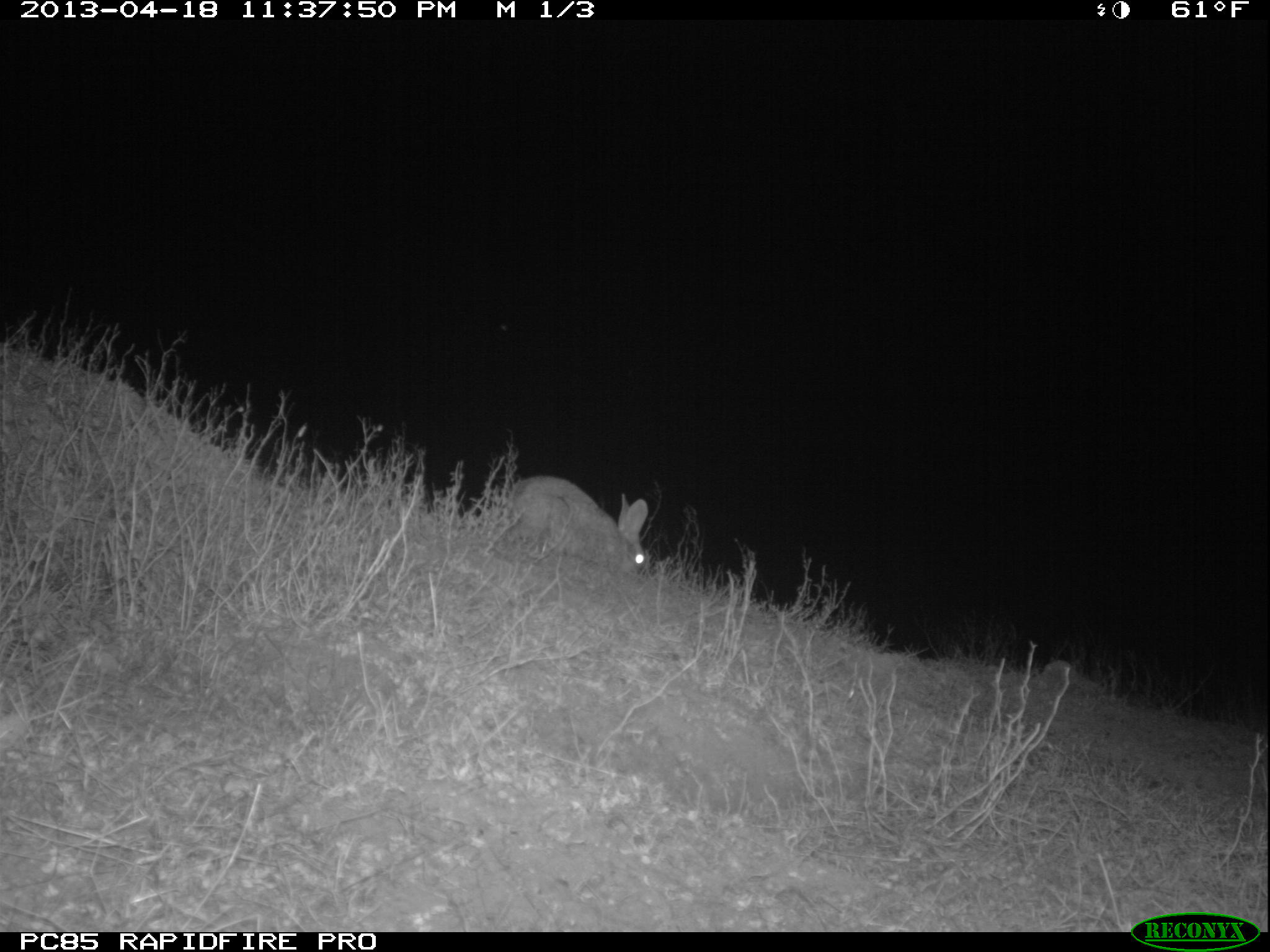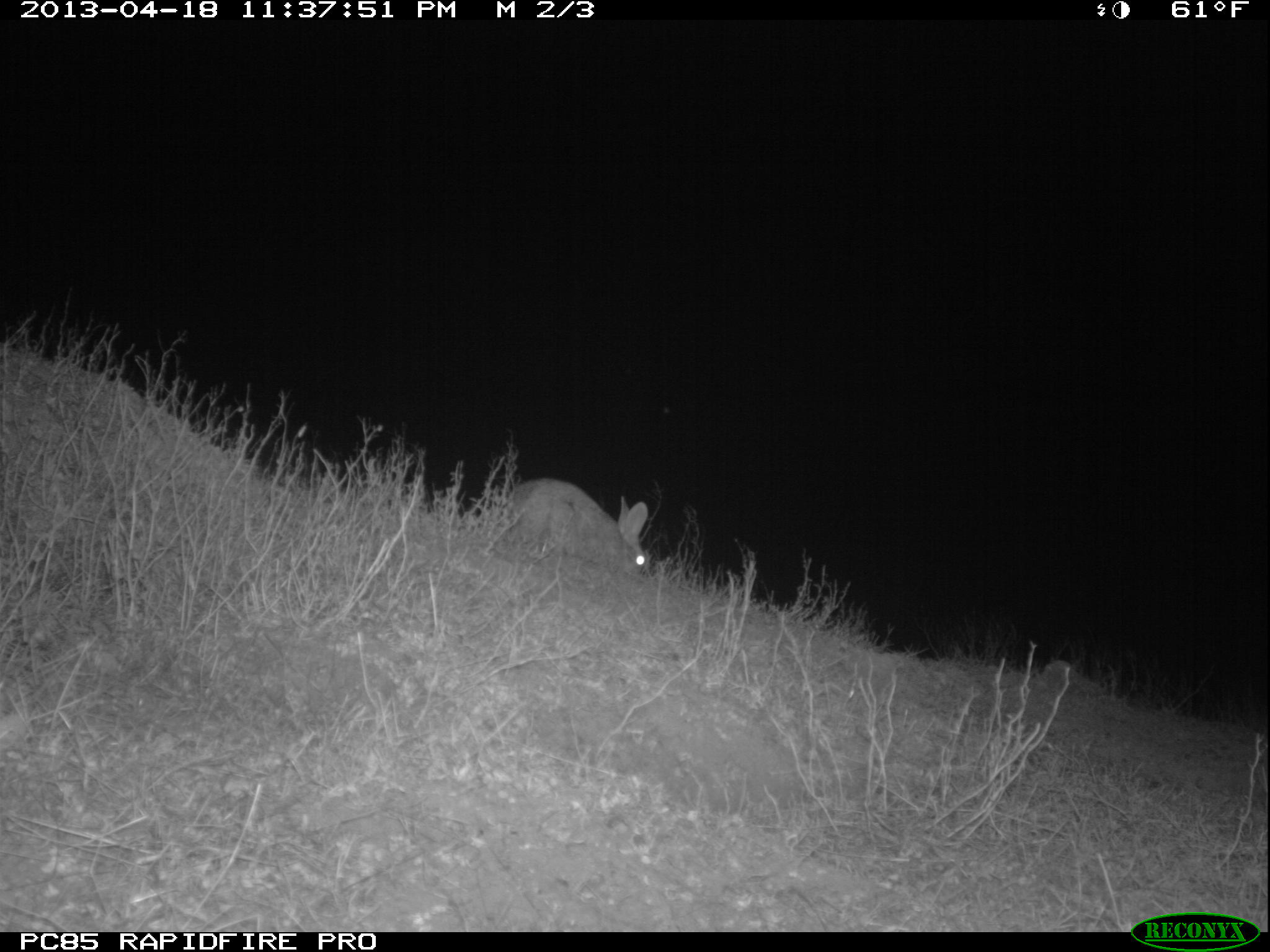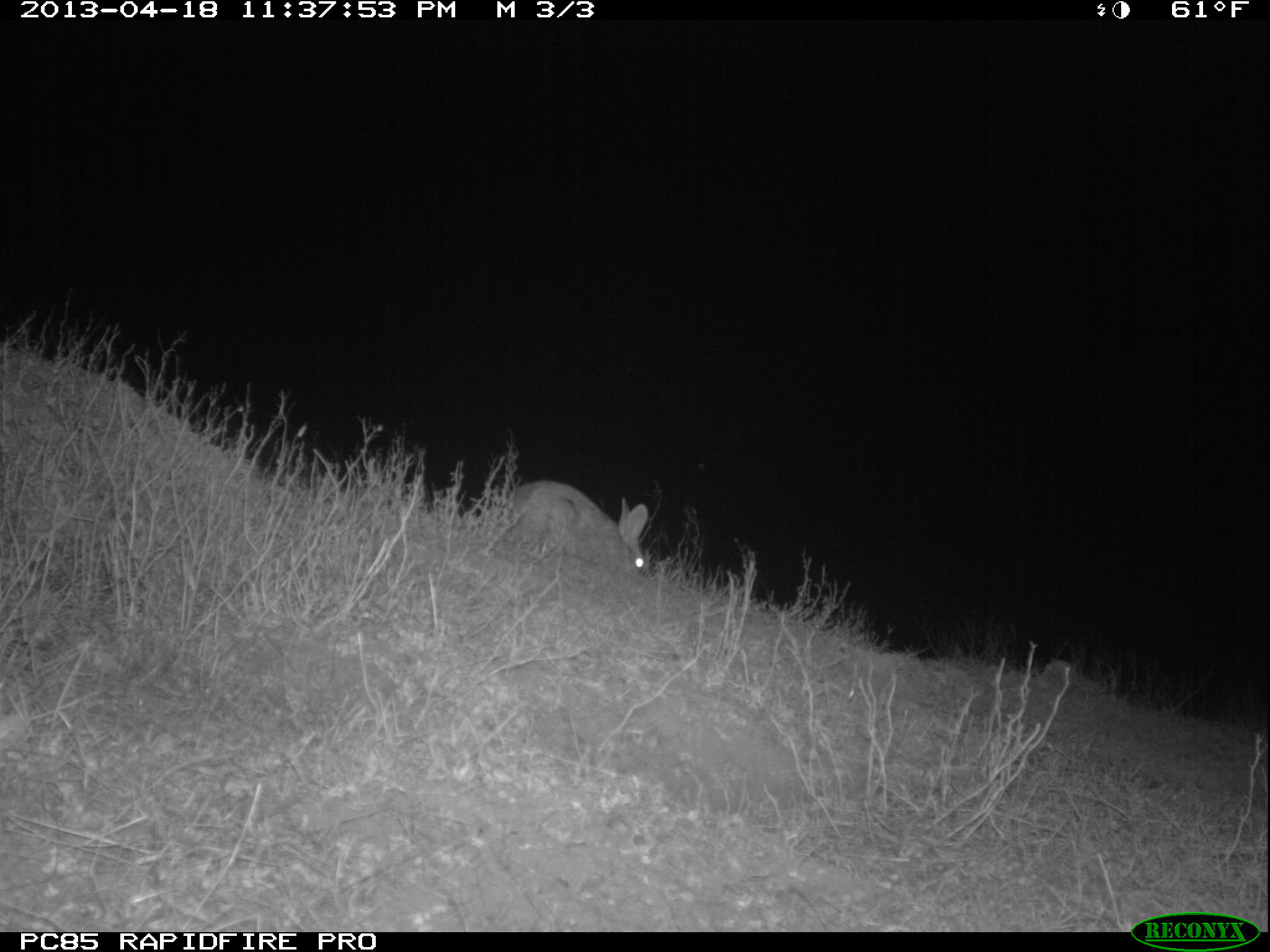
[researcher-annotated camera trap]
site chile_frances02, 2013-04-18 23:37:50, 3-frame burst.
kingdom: Animalia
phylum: Chordata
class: Mammalia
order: Lagomorpha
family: Leporidae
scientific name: Leporidae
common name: rabbits and hares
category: rabbit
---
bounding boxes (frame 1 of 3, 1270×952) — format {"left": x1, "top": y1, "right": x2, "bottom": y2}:
rabbit: {"left": 494, "top": 476, "right": 652, "bottom": 586}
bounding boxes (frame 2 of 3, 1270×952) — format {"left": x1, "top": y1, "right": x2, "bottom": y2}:
rabbit: {"left": 490, "top": 478, "right": 653, "bottom": 586}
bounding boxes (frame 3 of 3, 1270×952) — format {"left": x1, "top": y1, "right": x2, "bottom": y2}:
rabbit: {"left": 491, "top": 469, "right": 654, "bottom": 588}